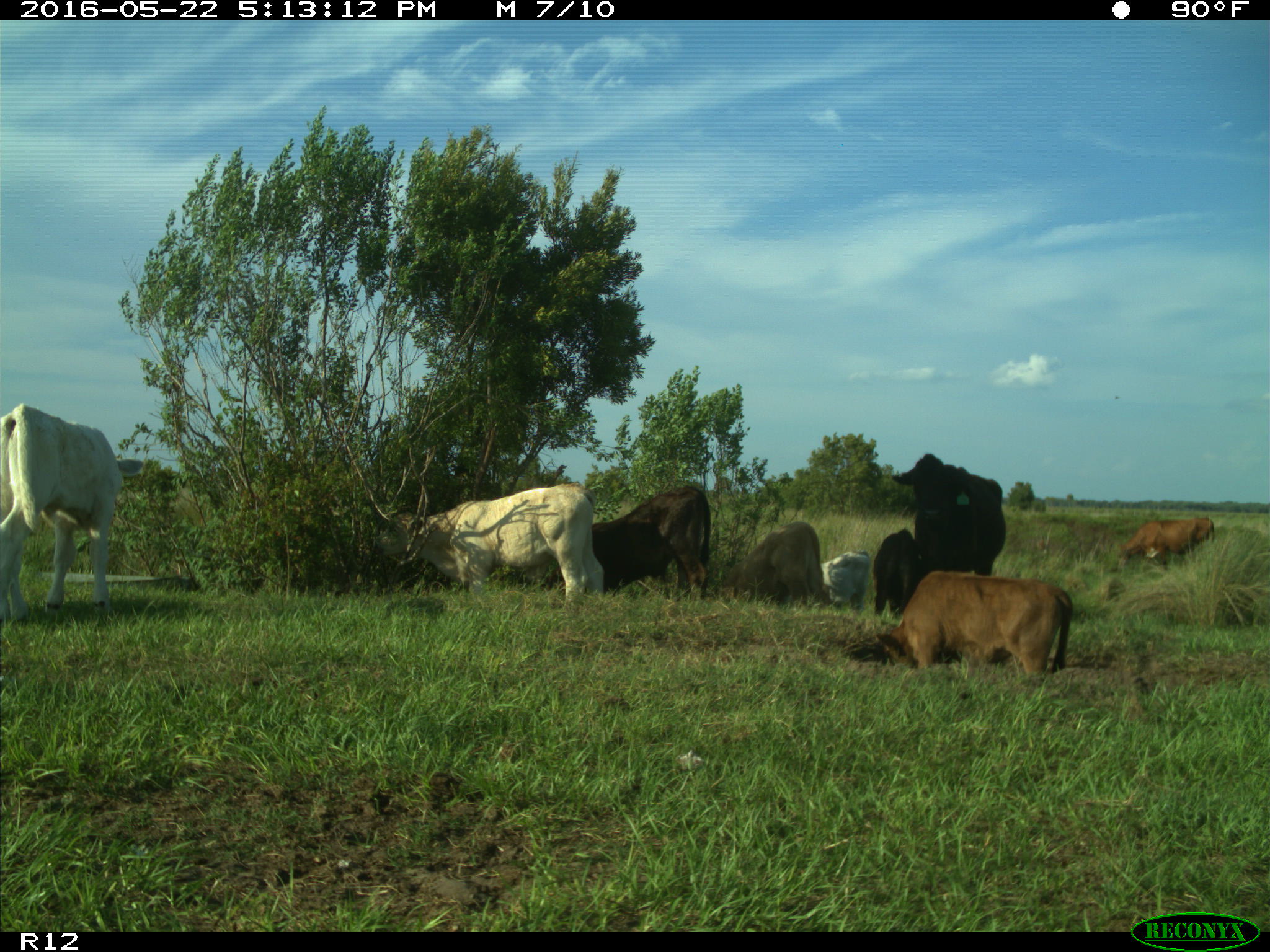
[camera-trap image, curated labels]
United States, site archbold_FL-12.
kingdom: Animalia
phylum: Chordata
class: Mammalia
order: Artiodactyla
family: Bovidae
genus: Bos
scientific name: Bos taurus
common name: domestic cow